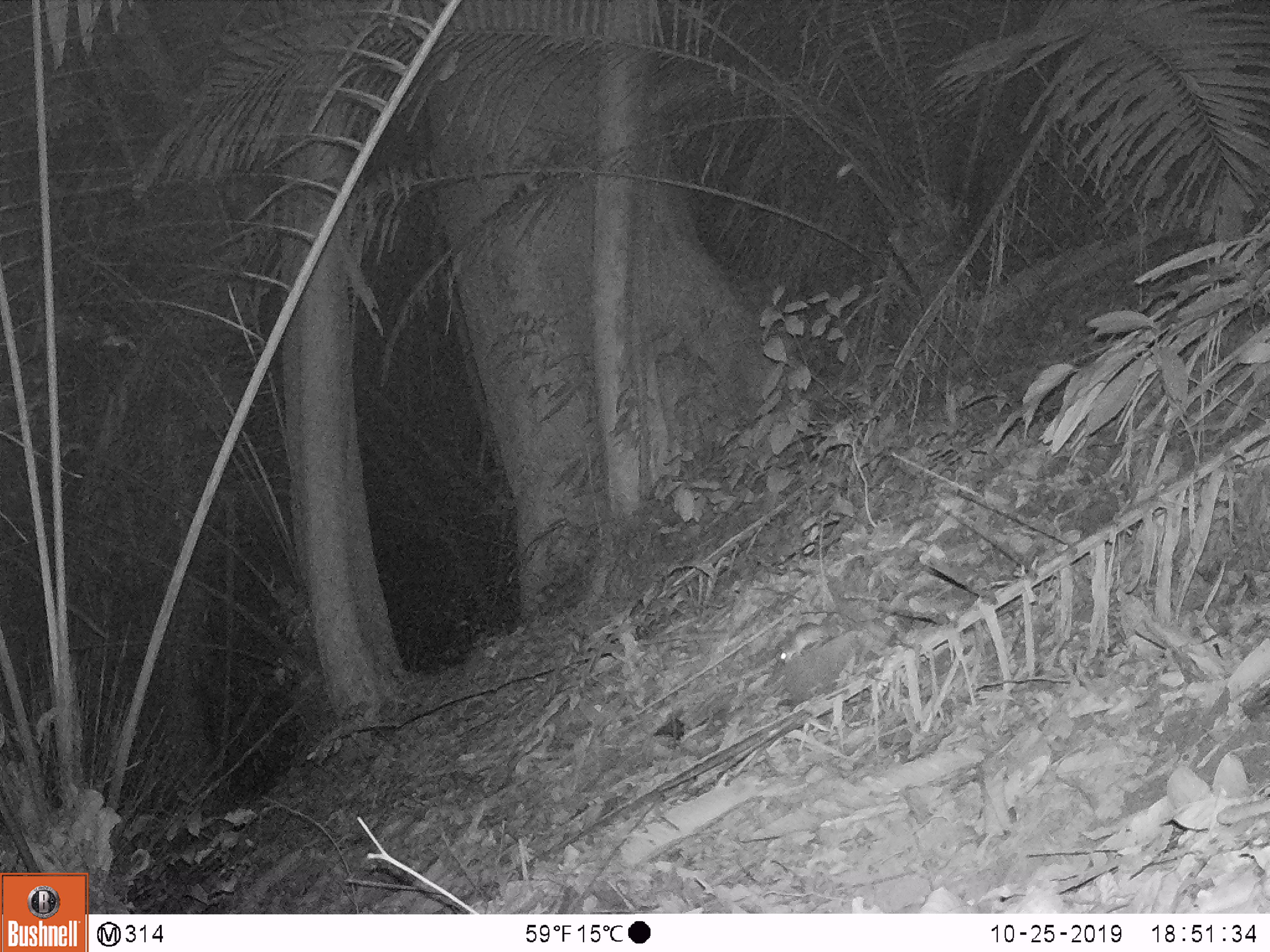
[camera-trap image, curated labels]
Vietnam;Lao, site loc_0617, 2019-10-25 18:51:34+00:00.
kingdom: Animalia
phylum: Chordata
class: Mammalia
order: Rodentia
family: Muridae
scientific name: Muridae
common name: old-world mice and rats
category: unidentified murid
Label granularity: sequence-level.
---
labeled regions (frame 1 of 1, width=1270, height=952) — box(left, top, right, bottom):
unidentified murid: box(773, 622, 826, 666)